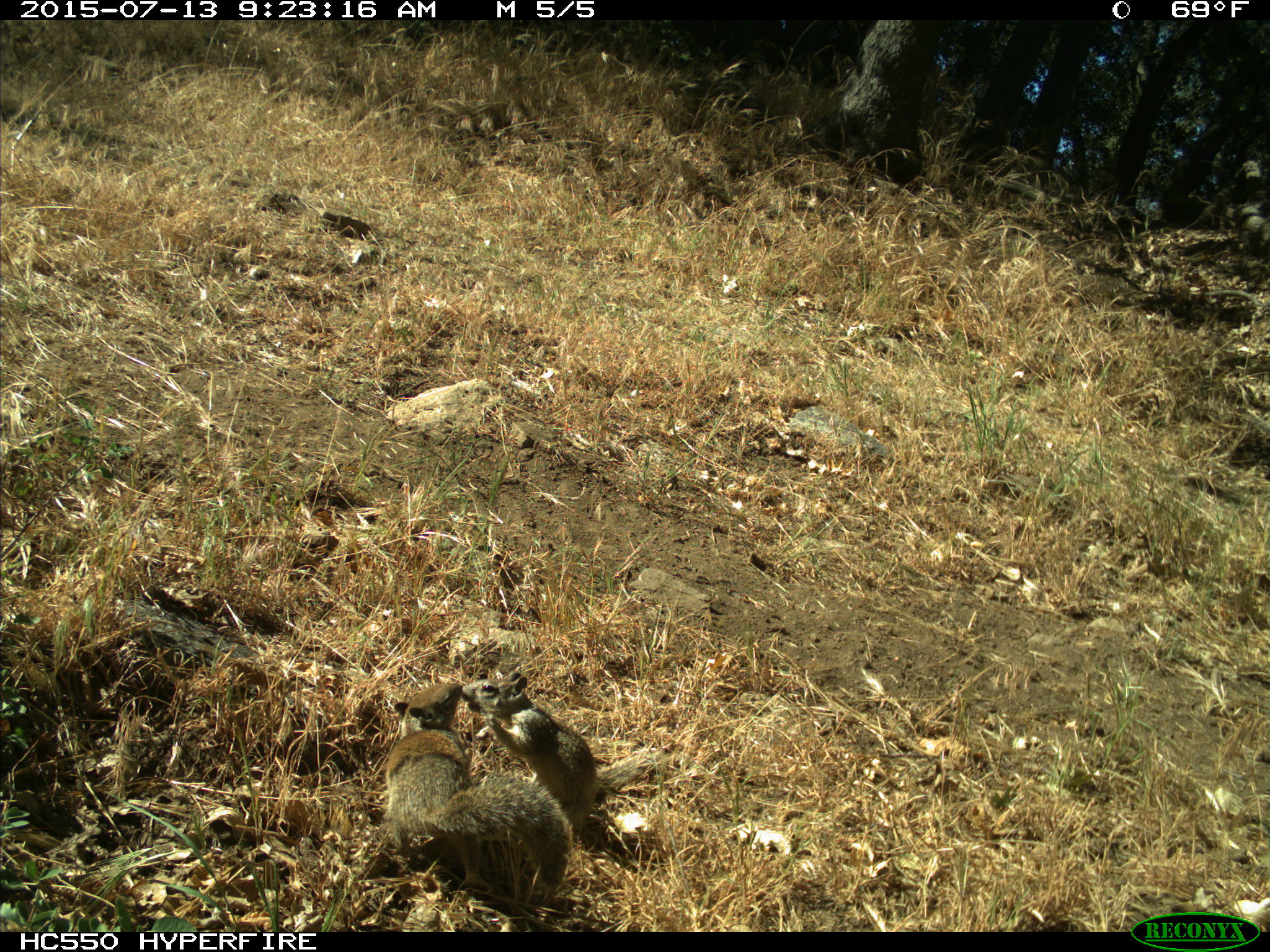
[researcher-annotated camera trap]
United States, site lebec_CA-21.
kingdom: Animalia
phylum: Chordata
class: Mammalia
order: Rodentia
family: Sciuridae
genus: Otospermophilus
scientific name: Otospermophilus beecheyi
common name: california ground squirrel